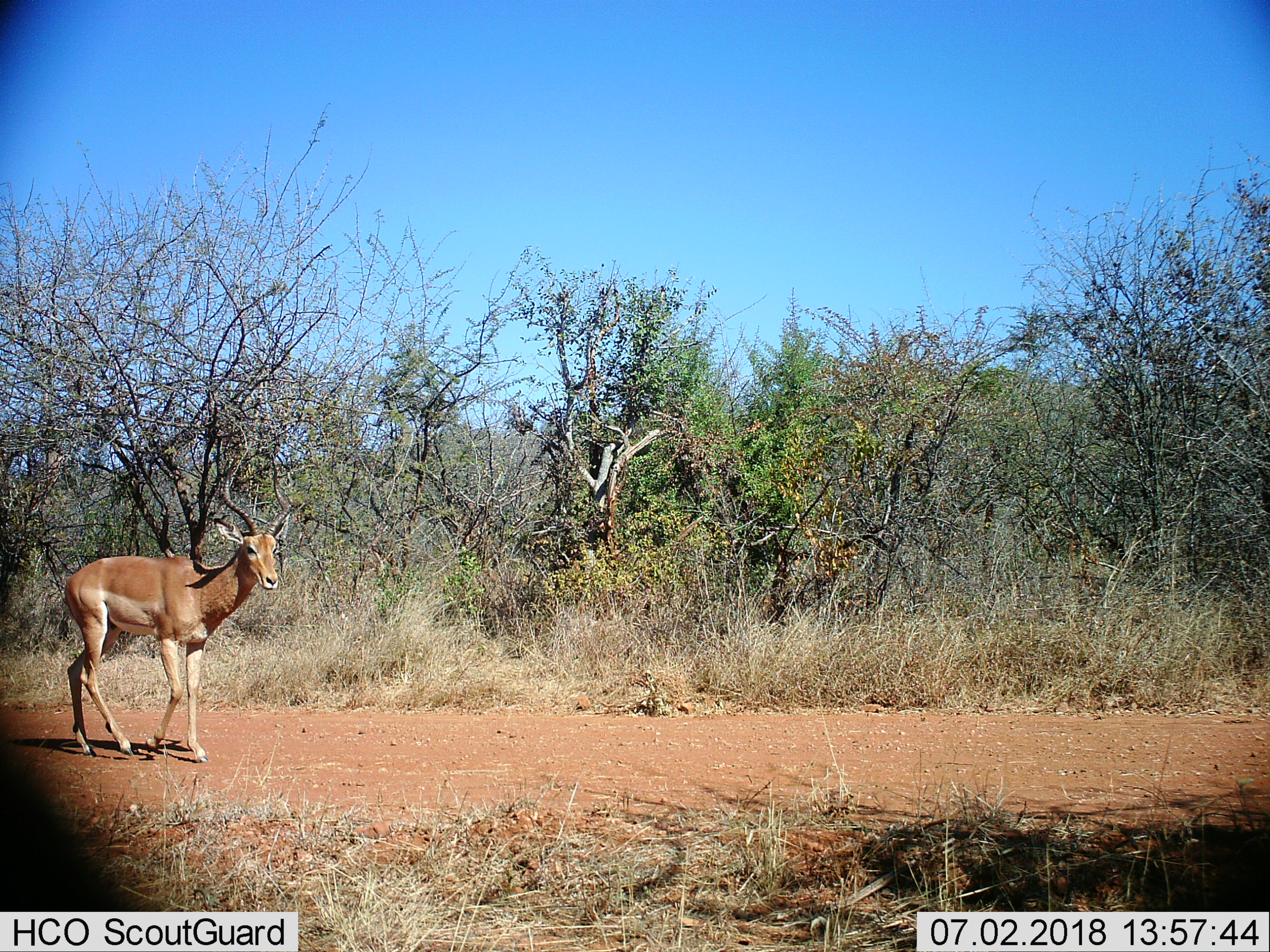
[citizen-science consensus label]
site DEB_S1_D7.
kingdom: Animalia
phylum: Chordata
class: Mammalia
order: Artiodactyla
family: Bovidae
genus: Aepyceros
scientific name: Aepyceros melampus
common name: impala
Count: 1.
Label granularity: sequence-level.